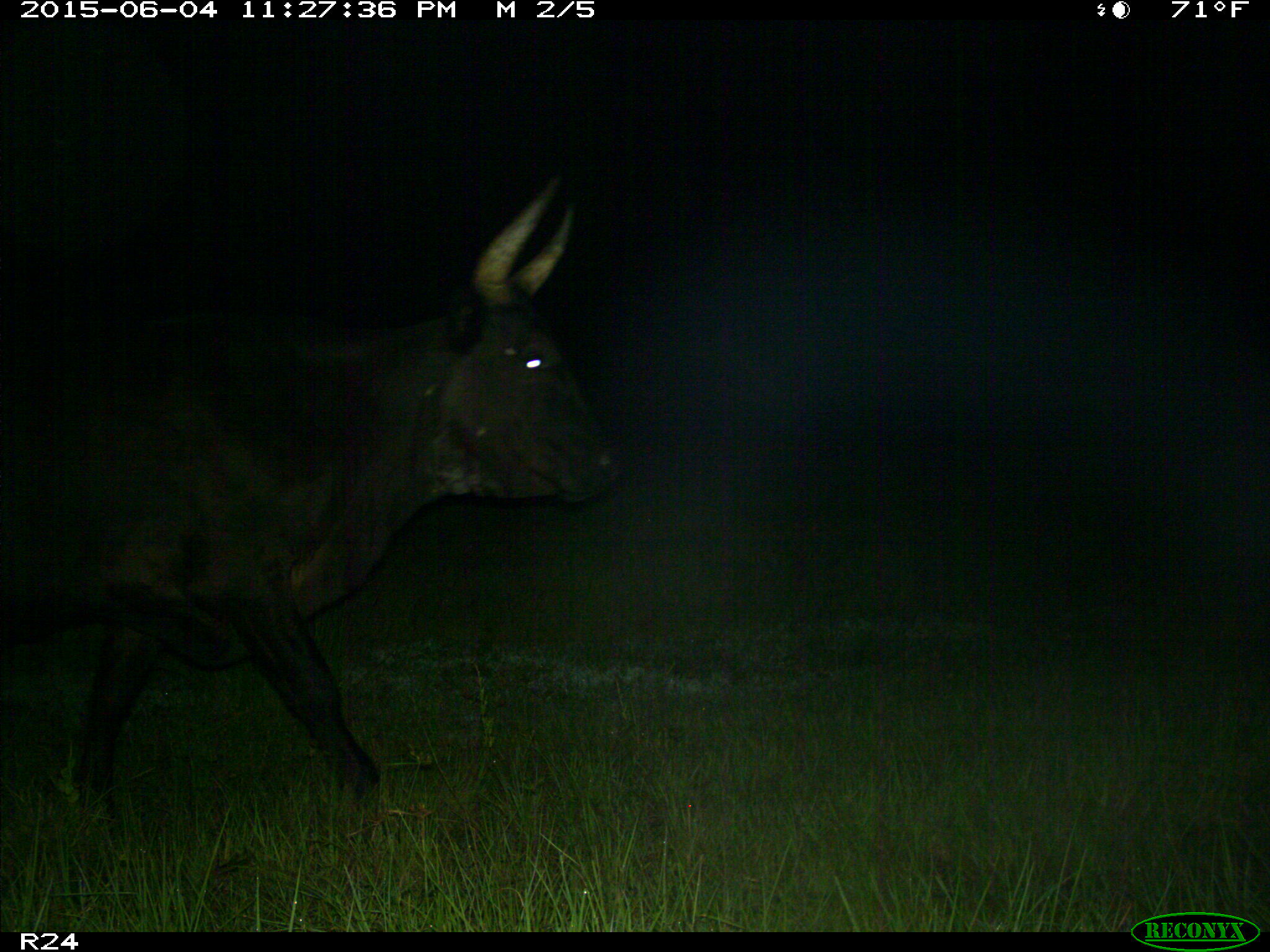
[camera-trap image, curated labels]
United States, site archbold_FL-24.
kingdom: Animalia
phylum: Chordata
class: Mammalia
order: Artiodactyla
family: Bovidae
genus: Bos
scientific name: Bos taurus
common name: domestic cow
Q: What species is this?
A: Bos taurus (domestic cow).